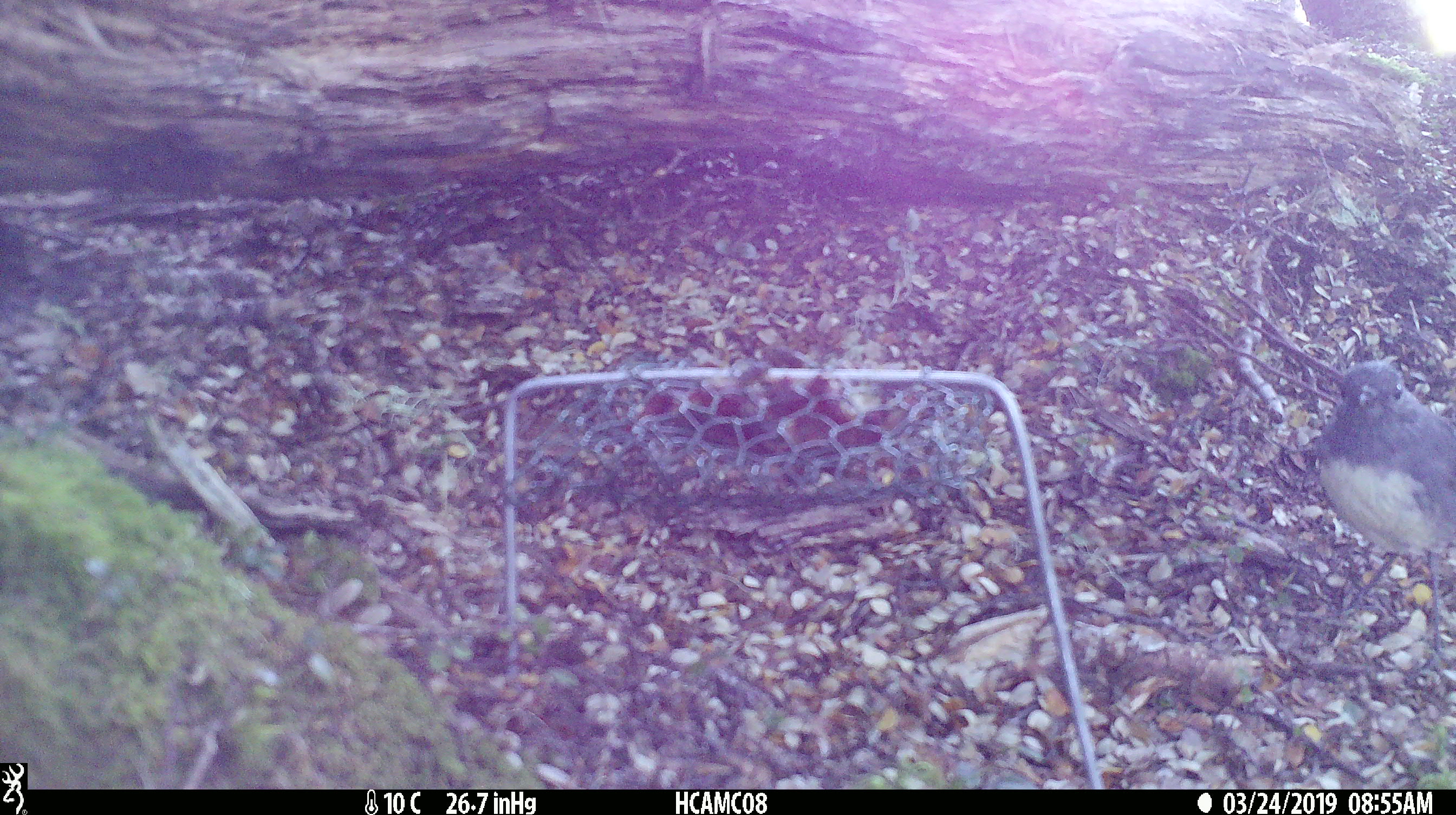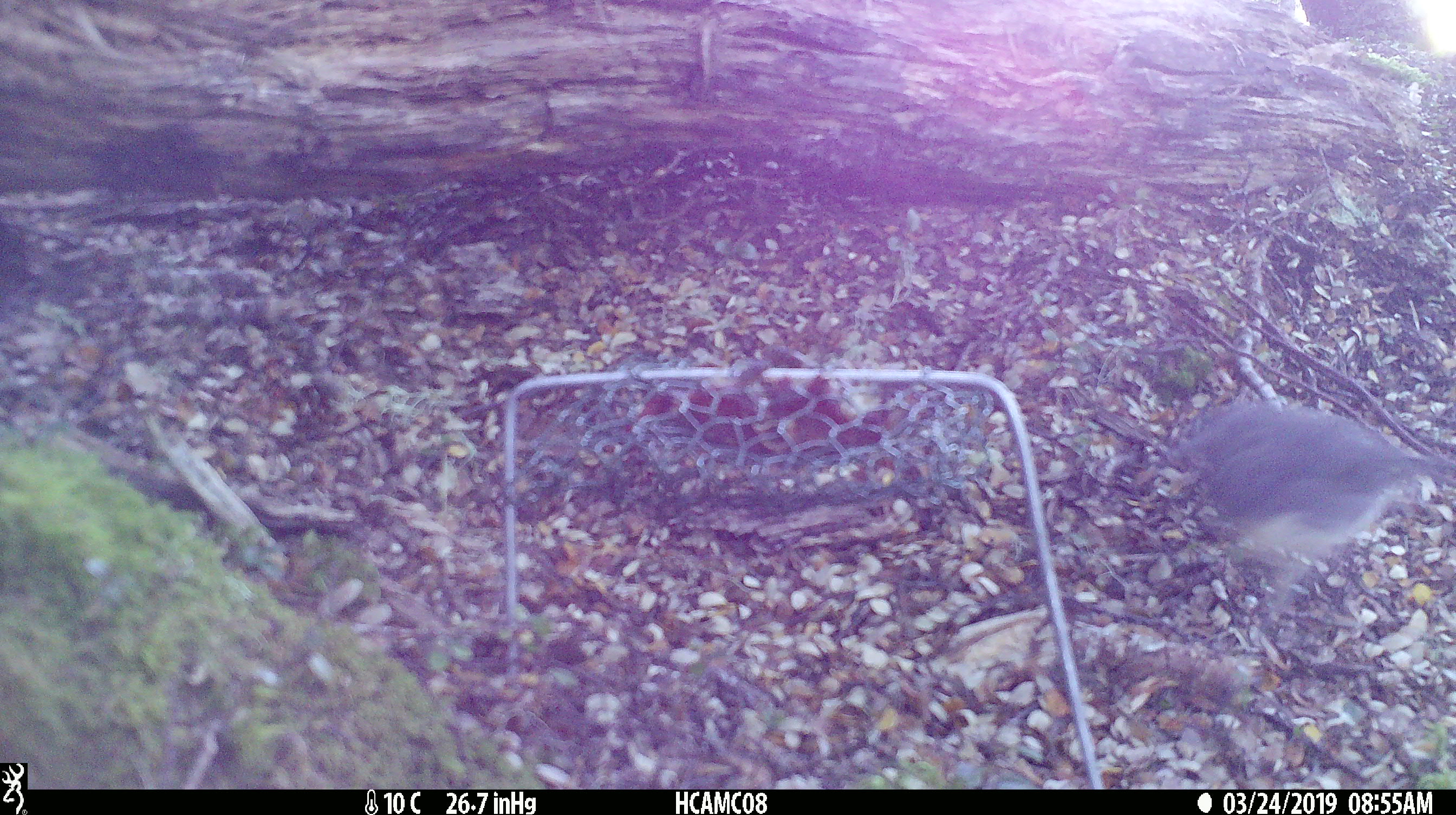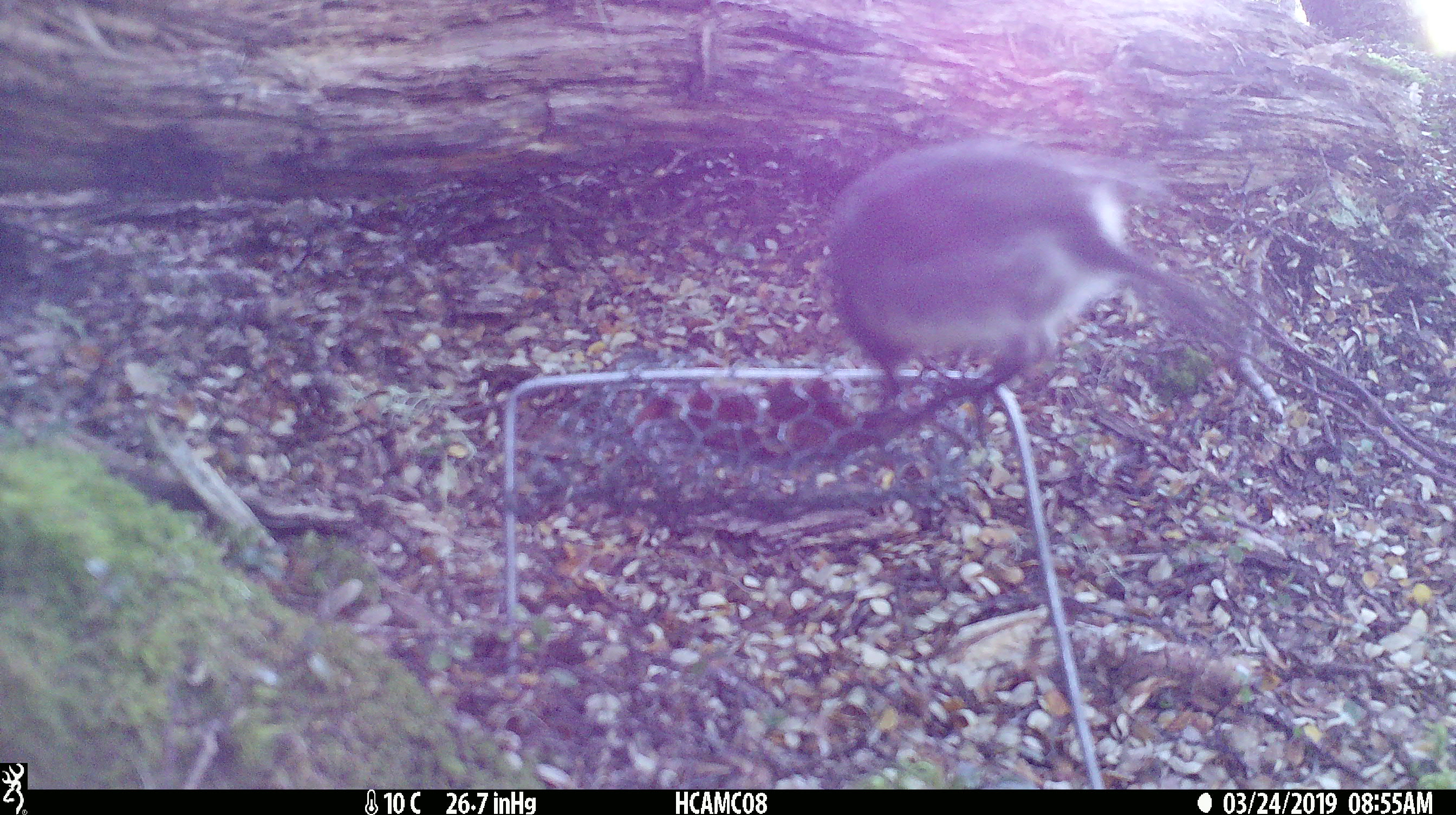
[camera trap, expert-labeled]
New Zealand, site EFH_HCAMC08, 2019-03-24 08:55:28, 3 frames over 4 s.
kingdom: Animalia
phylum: Chordata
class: Aves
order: Passeriformes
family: Petroicidae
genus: Petroica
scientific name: Petroica australis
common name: new zealand robin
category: robin